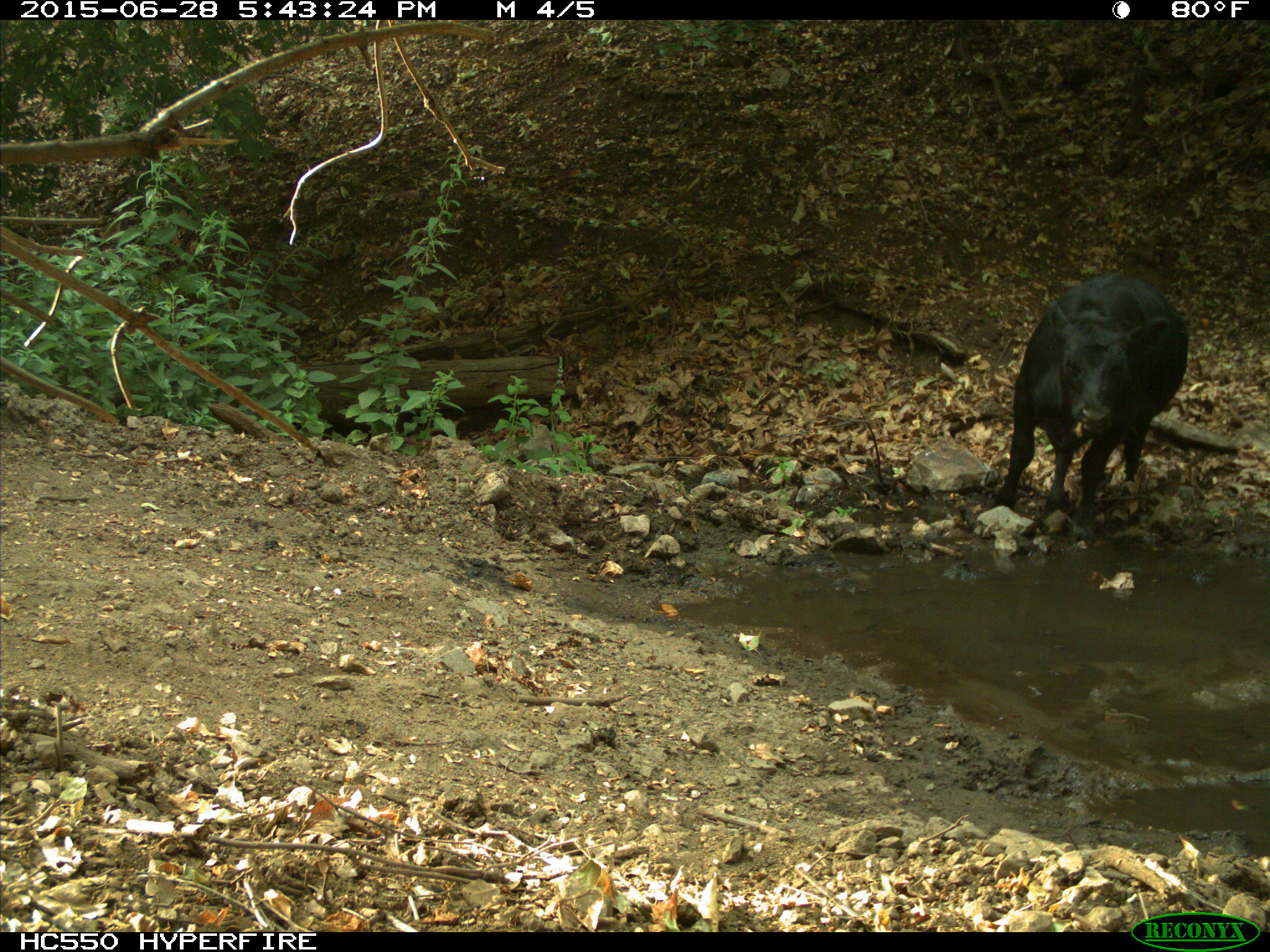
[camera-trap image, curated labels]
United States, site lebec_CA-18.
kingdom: Animalia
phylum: Chordata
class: Mammalia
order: Artiodactyla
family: Bovidae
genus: Bos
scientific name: Bos taurus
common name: domestic cow